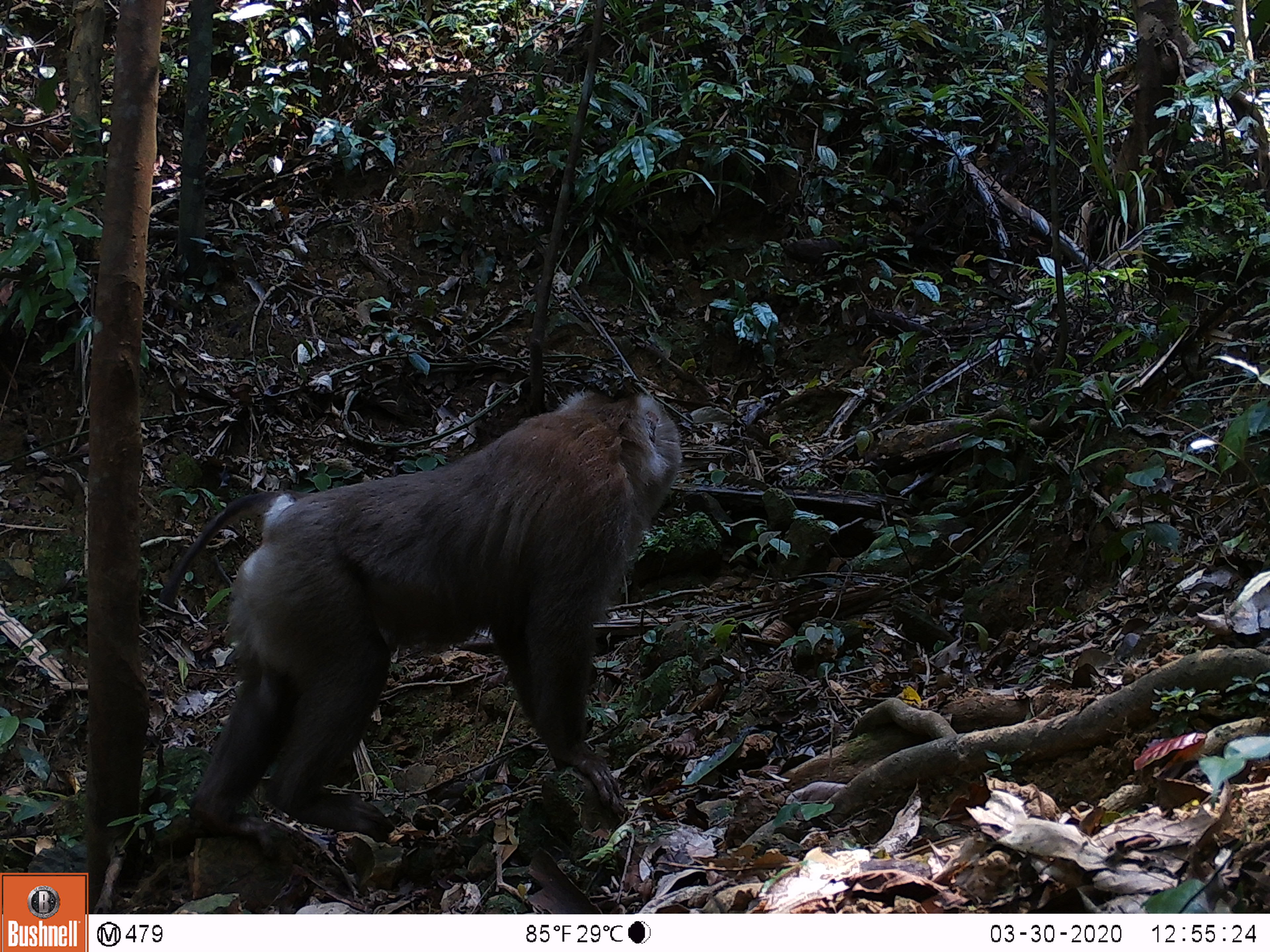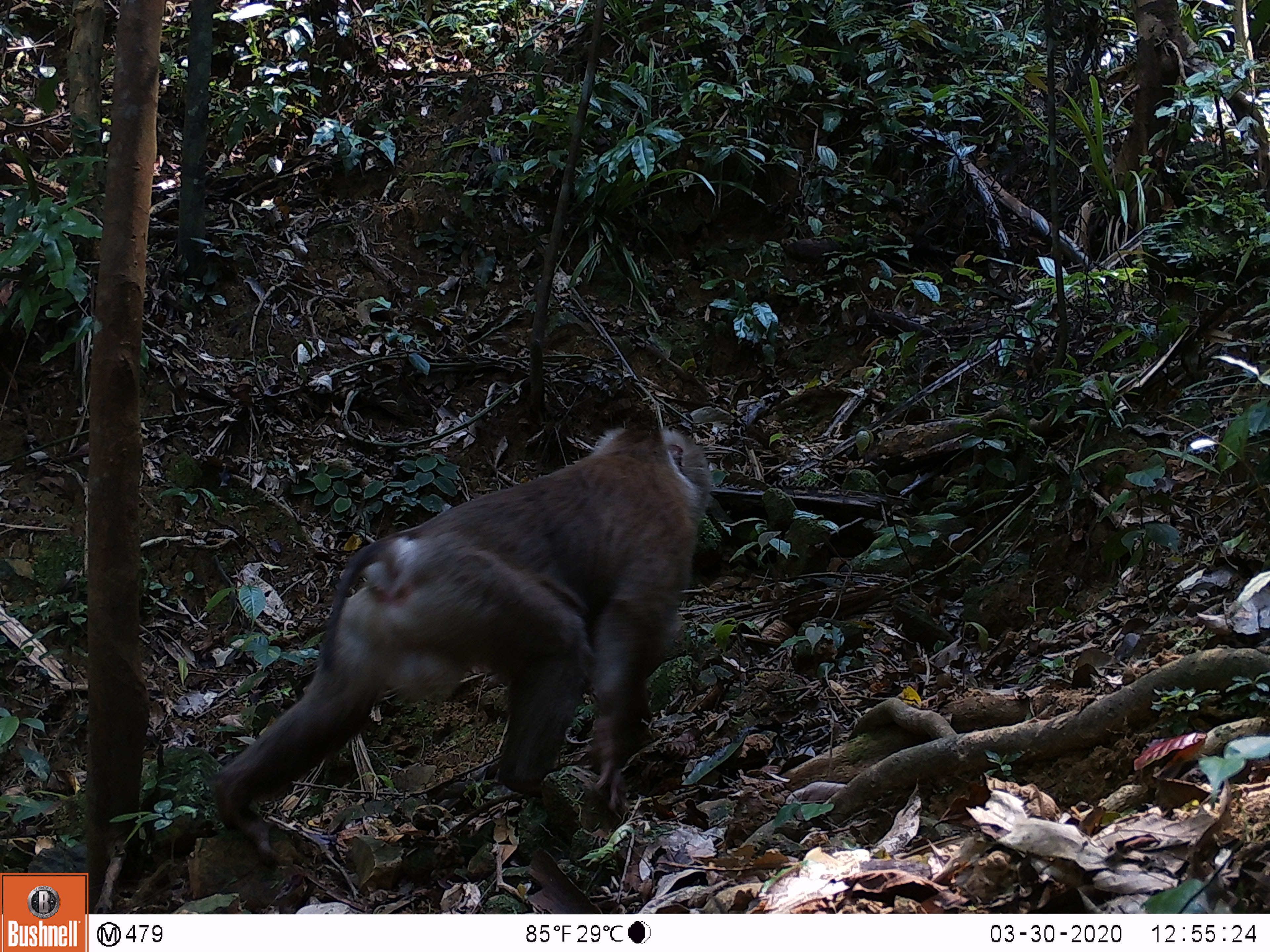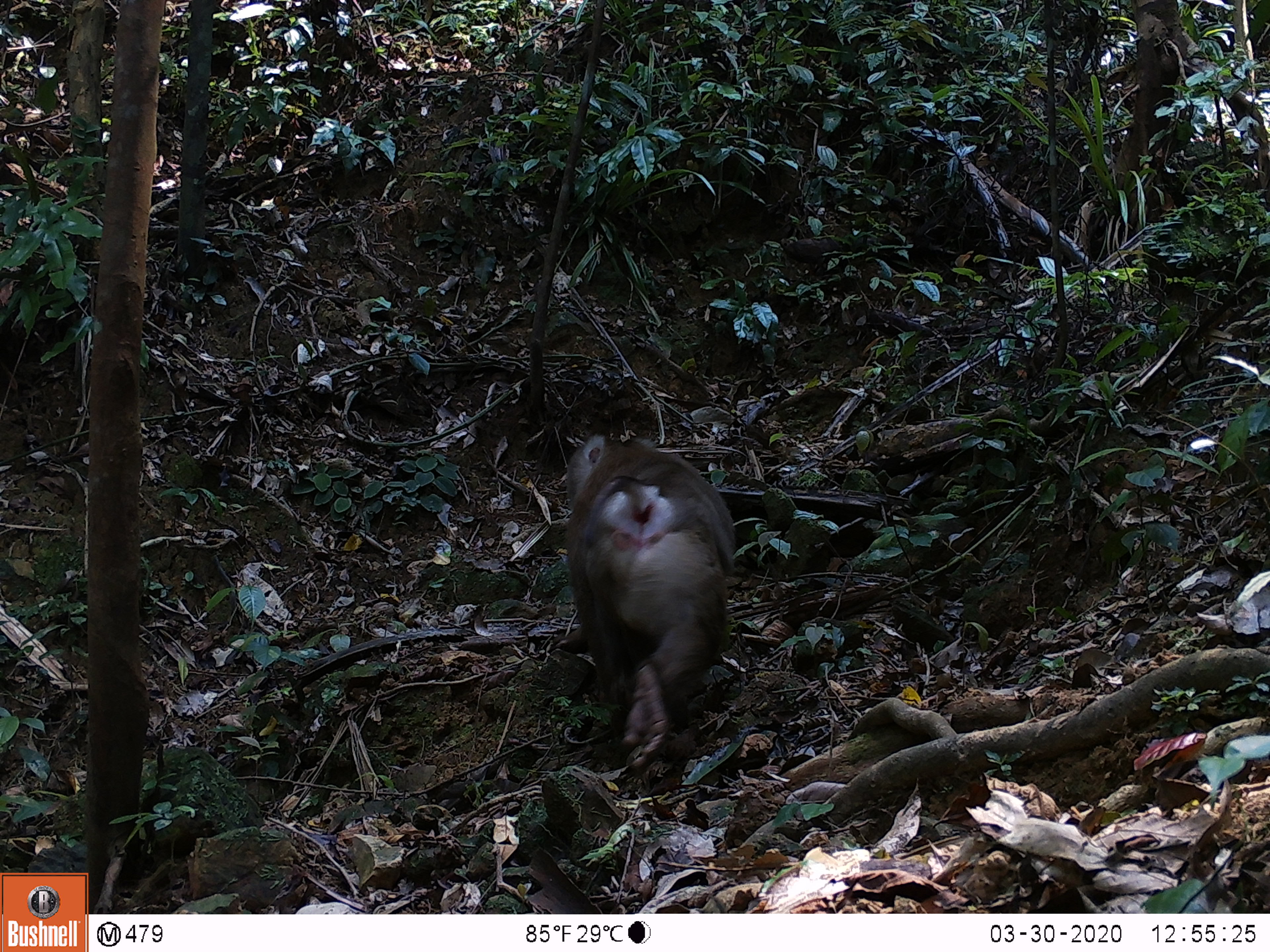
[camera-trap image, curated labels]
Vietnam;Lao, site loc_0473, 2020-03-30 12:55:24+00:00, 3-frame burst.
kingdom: Animalia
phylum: Chordata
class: Mammalia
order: Primates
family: Cercopithecidae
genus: Macaca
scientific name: Macaca nemestrina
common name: pig-tailed macaque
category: pig tailed macaque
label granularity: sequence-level